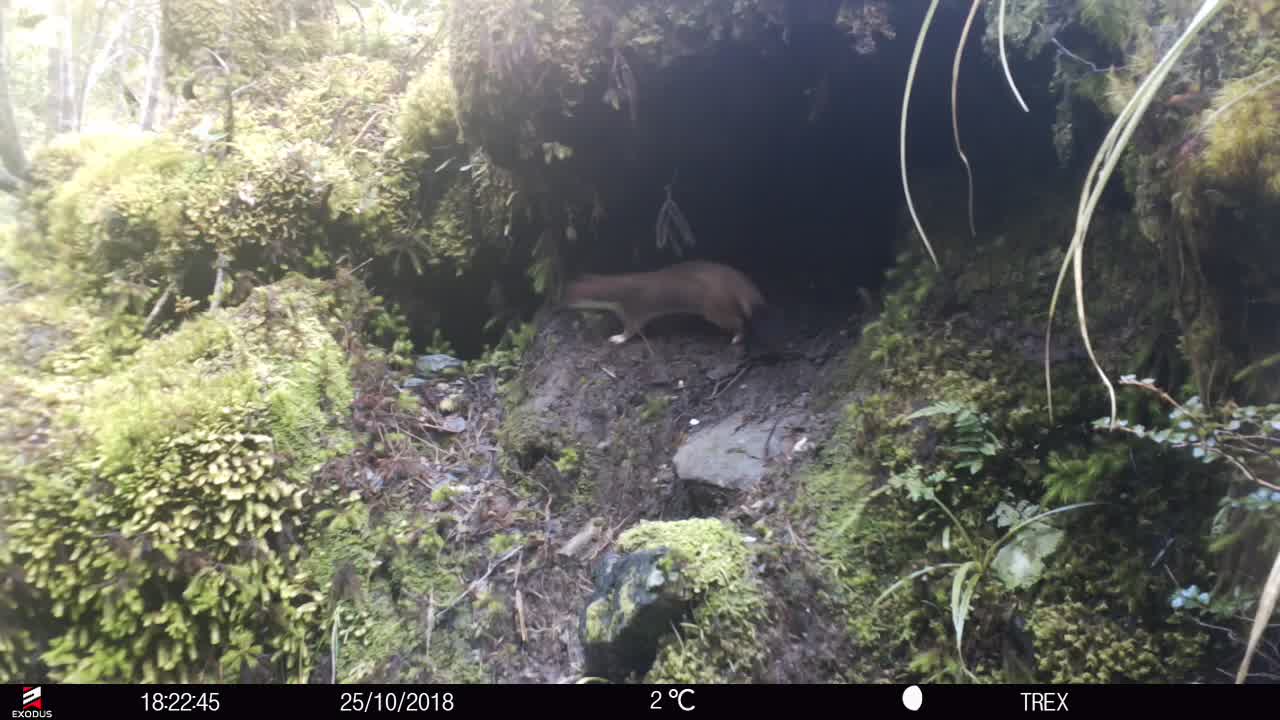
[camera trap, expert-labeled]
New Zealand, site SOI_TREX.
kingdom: Animalia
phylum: Chordata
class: Mammalia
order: Carnivora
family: Mustelidae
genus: Mustela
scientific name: Mustela erminea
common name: stoat